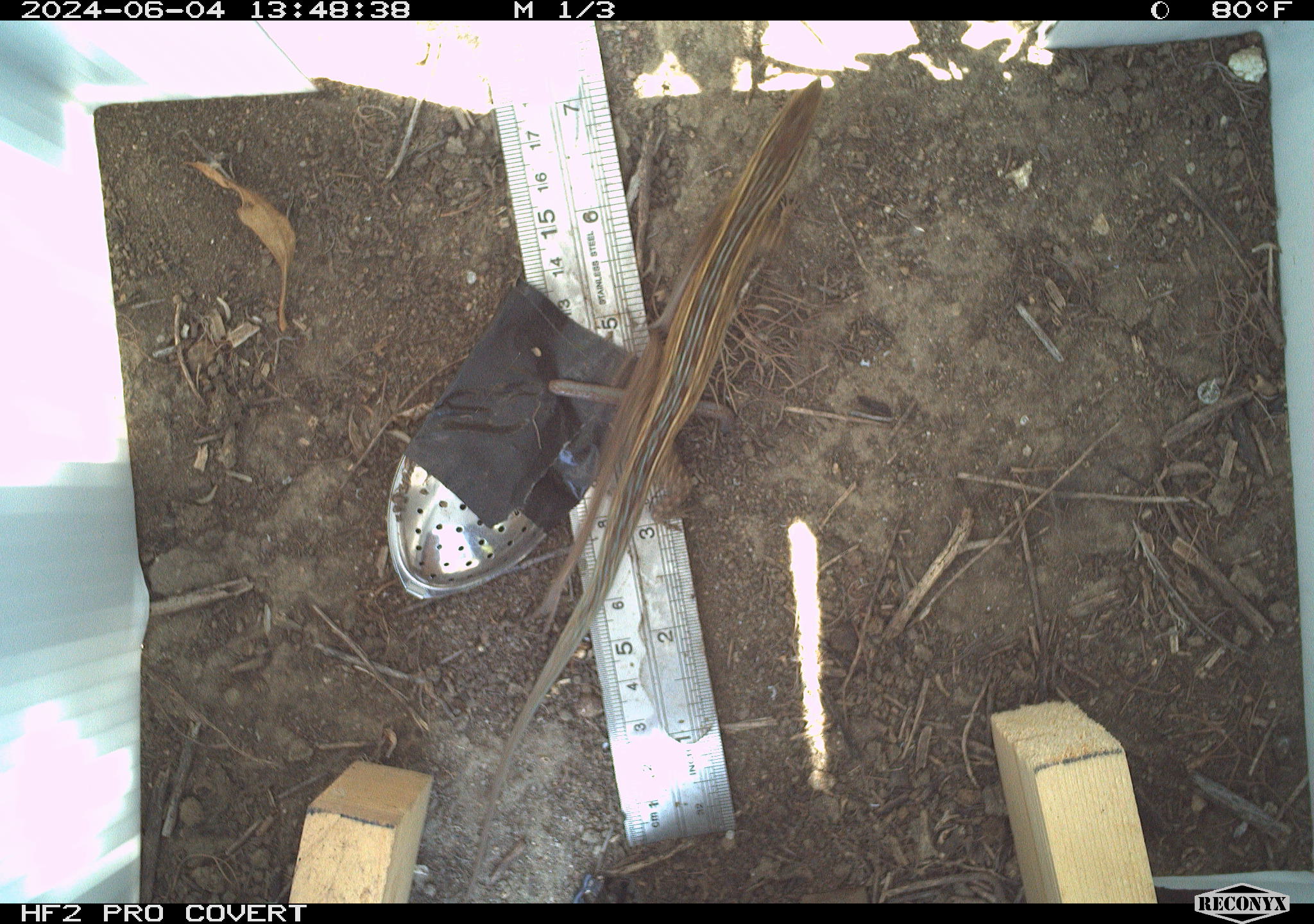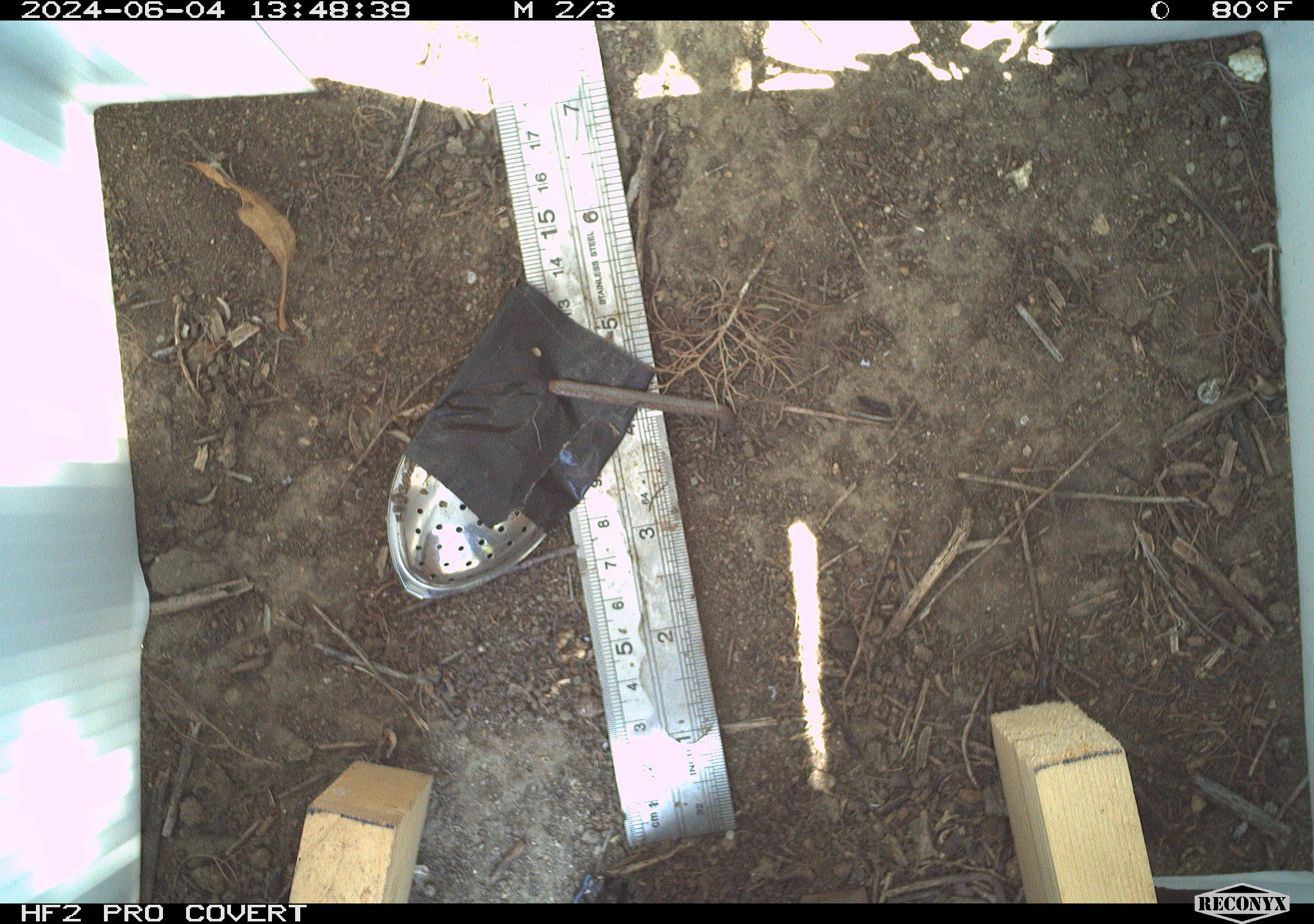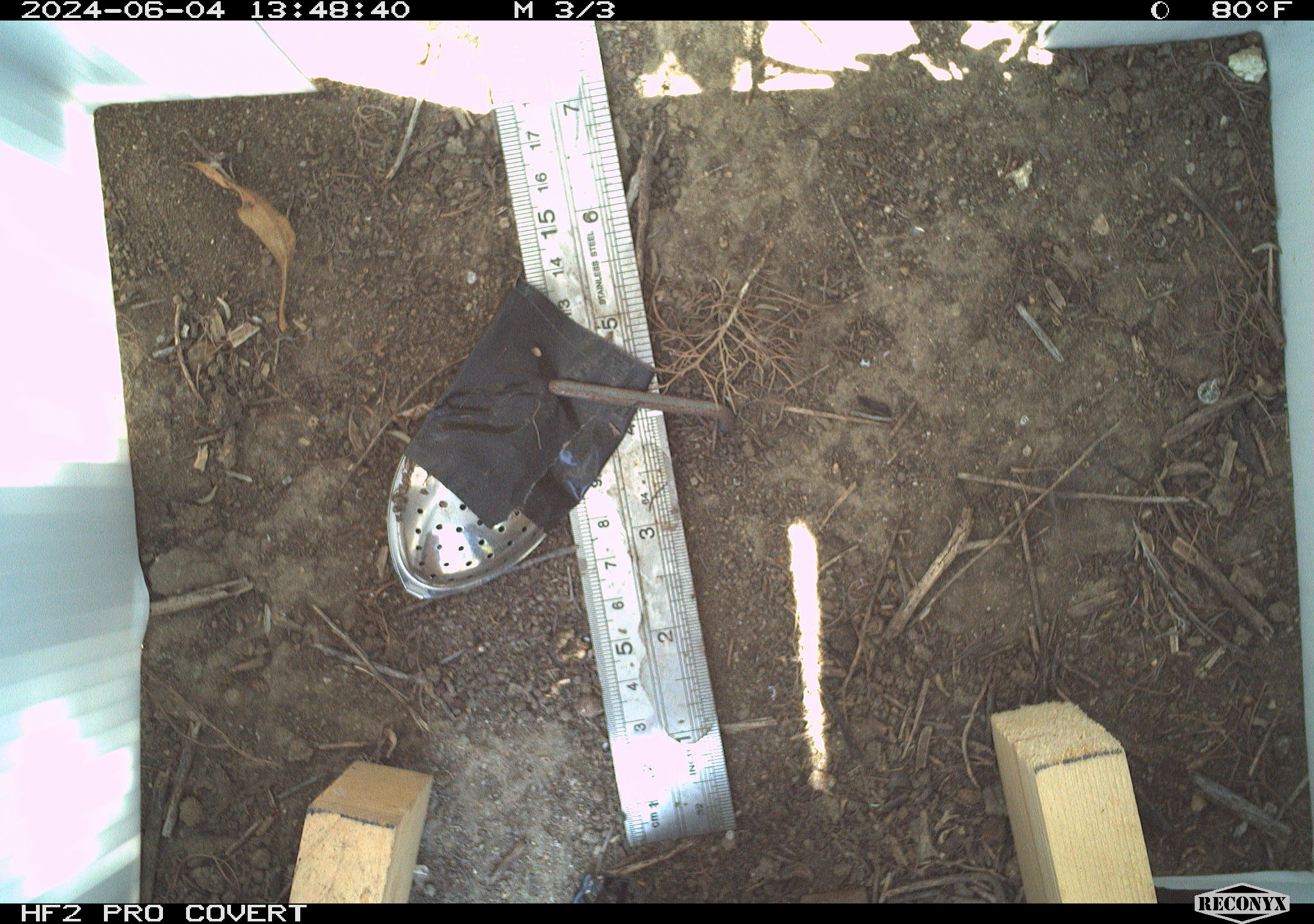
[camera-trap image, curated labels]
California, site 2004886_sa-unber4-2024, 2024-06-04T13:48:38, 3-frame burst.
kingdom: Animalia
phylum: Chordata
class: Reptilia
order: Squamata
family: Phrynosomatidae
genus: Sceloporus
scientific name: Sceloporus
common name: spiny lizards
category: sceloporus species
Sceloporus species (spiny lizards) (Sceloporus).